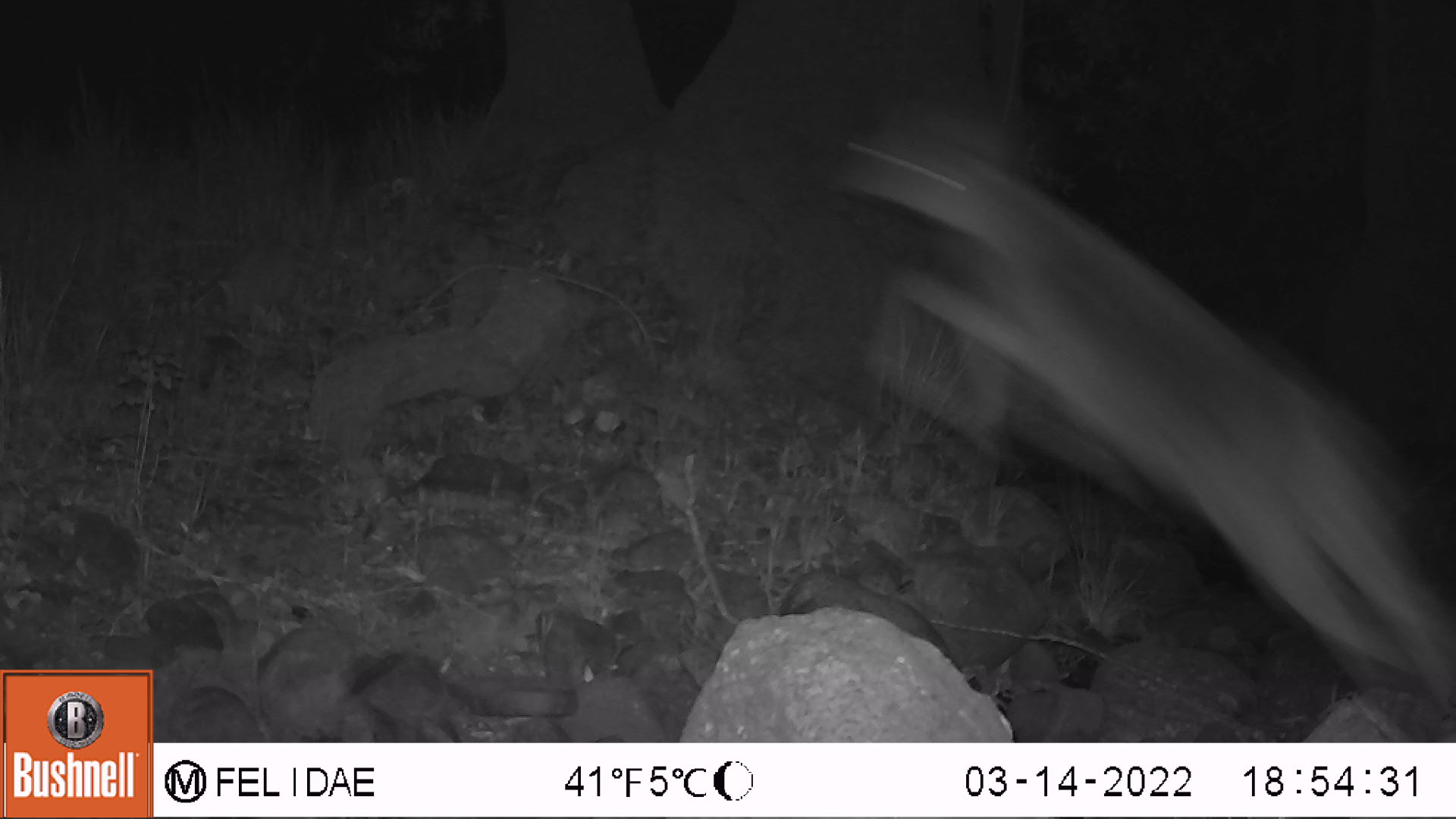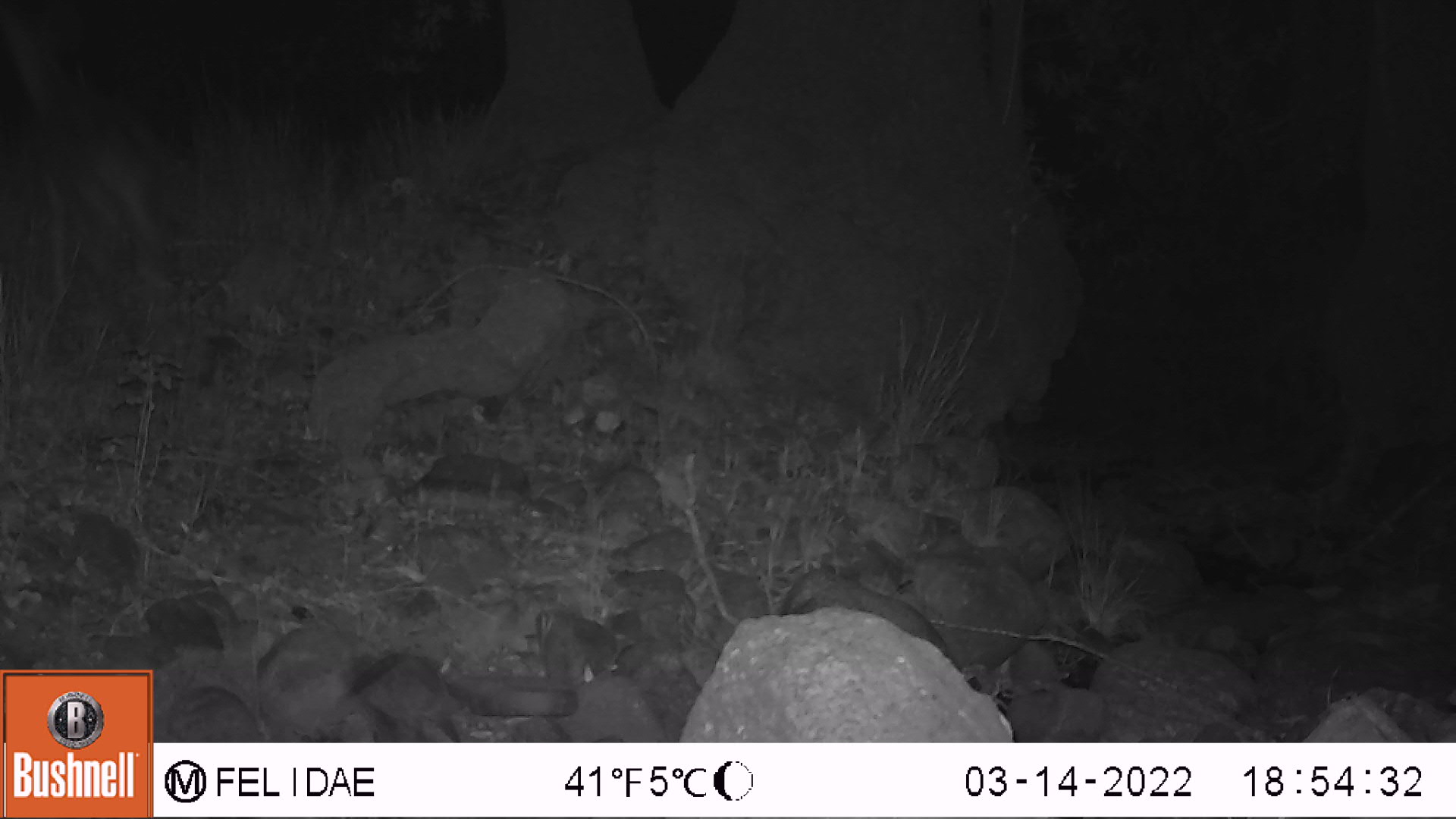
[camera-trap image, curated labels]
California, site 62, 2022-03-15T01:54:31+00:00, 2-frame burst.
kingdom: Animalia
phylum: Chordata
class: Mammalia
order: Artiodactyla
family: Cervidae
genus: Odocoileus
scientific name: Odocoileus hemionus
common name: mule deer